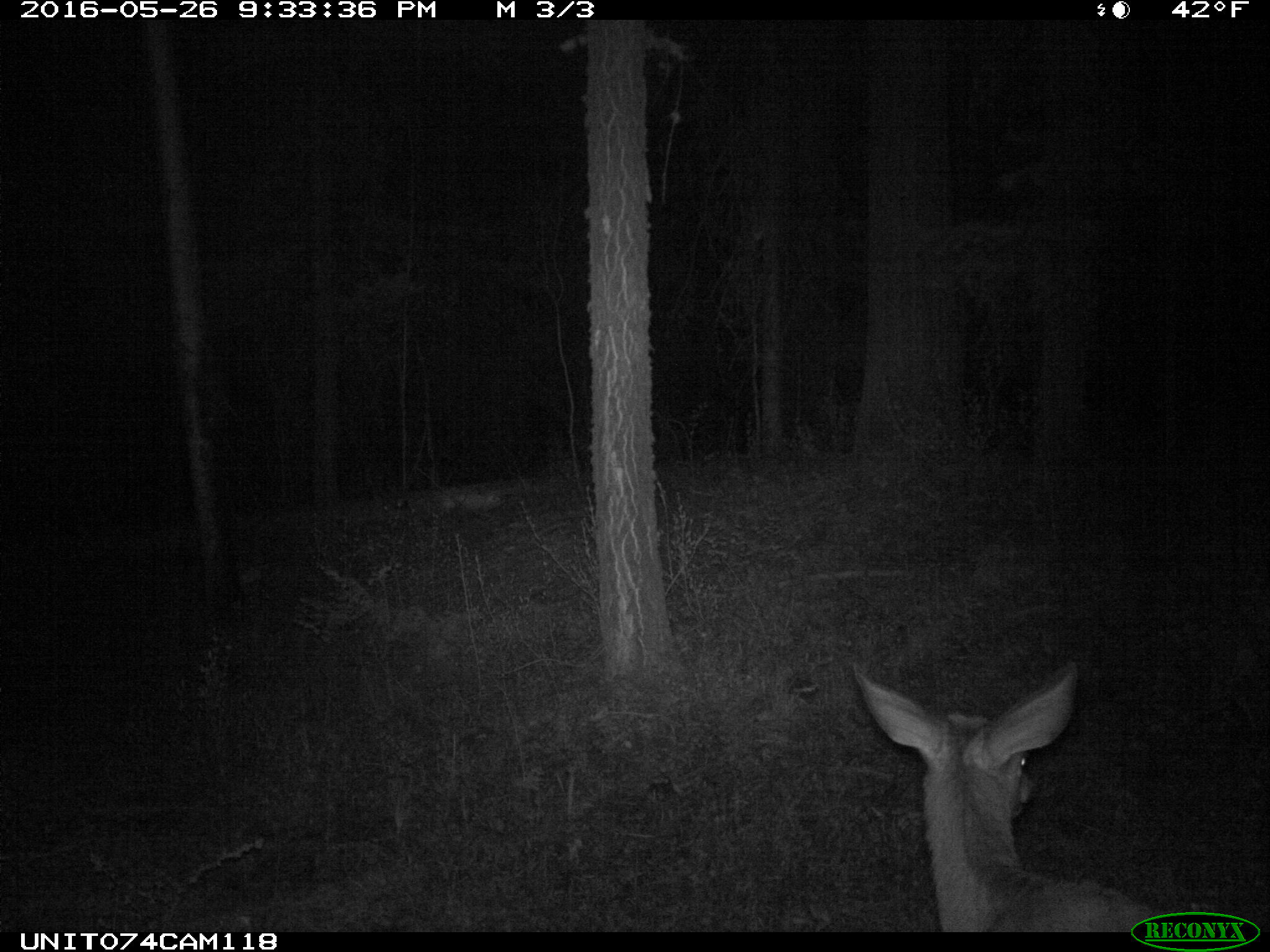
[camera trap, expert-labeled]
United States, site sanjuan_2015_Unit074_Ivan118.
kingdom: Animalia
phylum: Chordata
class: Mammalia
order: Artiodactyla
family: Cervidae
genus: Odocoileus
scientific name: Odocoileus hemionus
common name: mule deer